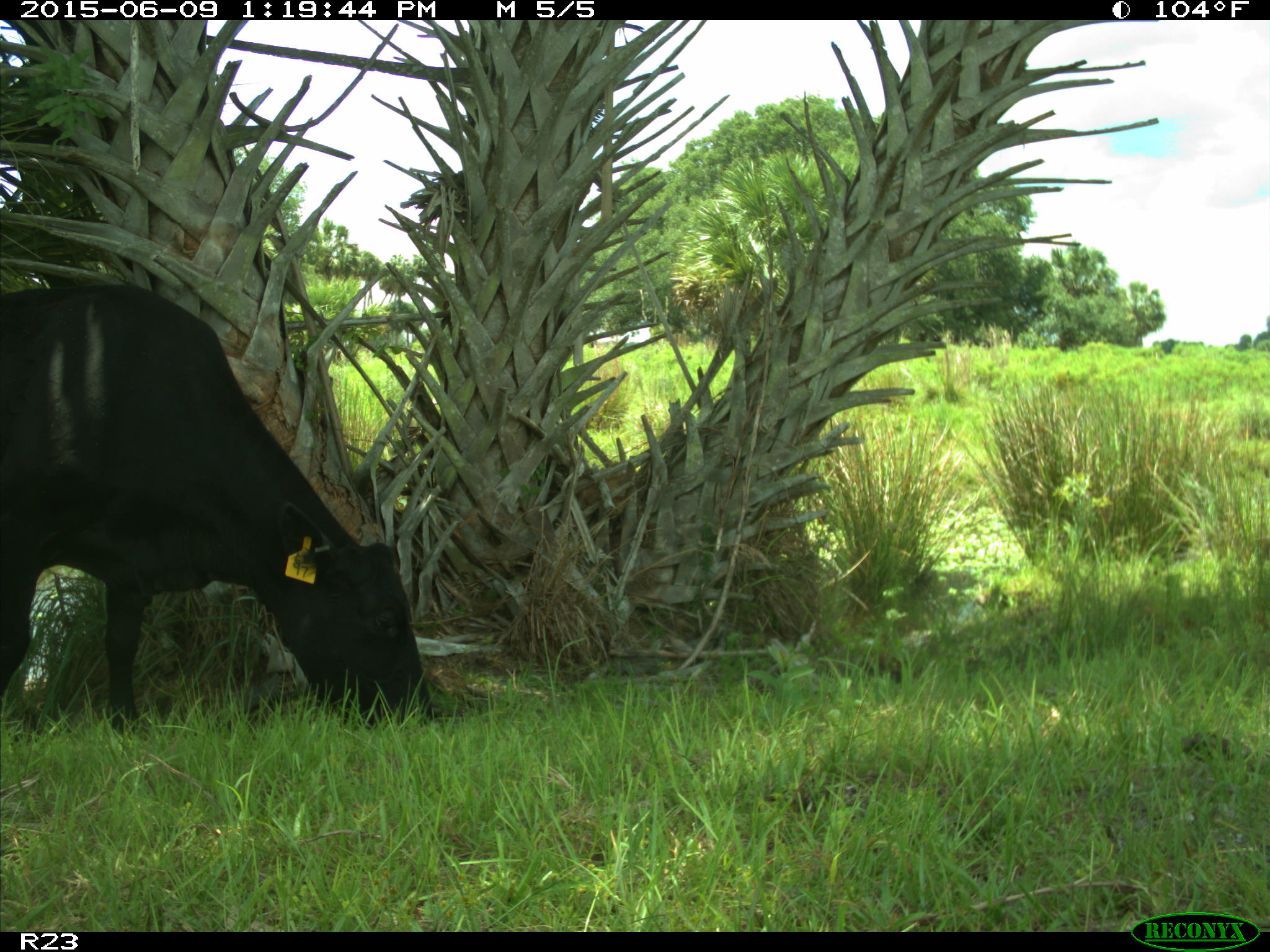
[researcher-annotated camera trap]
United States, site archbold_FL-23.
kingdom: Animalia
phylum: Chordata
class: Mammalia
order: Artiodactyla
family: Bovidae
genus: Bos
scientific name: Bos taurus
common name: domestic cow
Bos taurus (domestic cow).